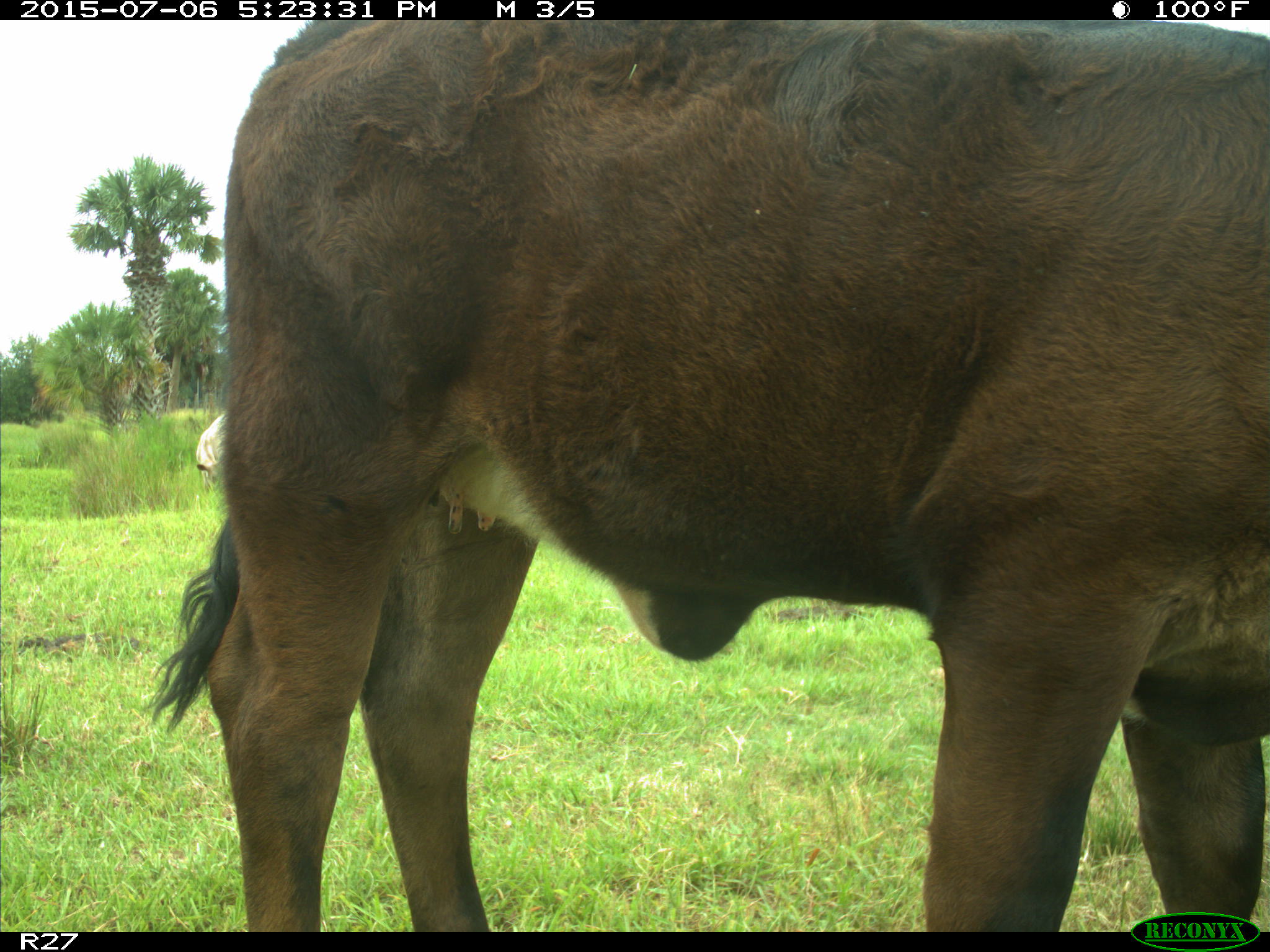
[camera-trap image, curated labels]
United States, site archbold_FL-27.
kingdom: Animalia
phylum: Chordata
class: Mammalia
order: Artiodactyla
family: Bovidae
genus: Bos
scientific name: Bos taurus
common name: domestic cow